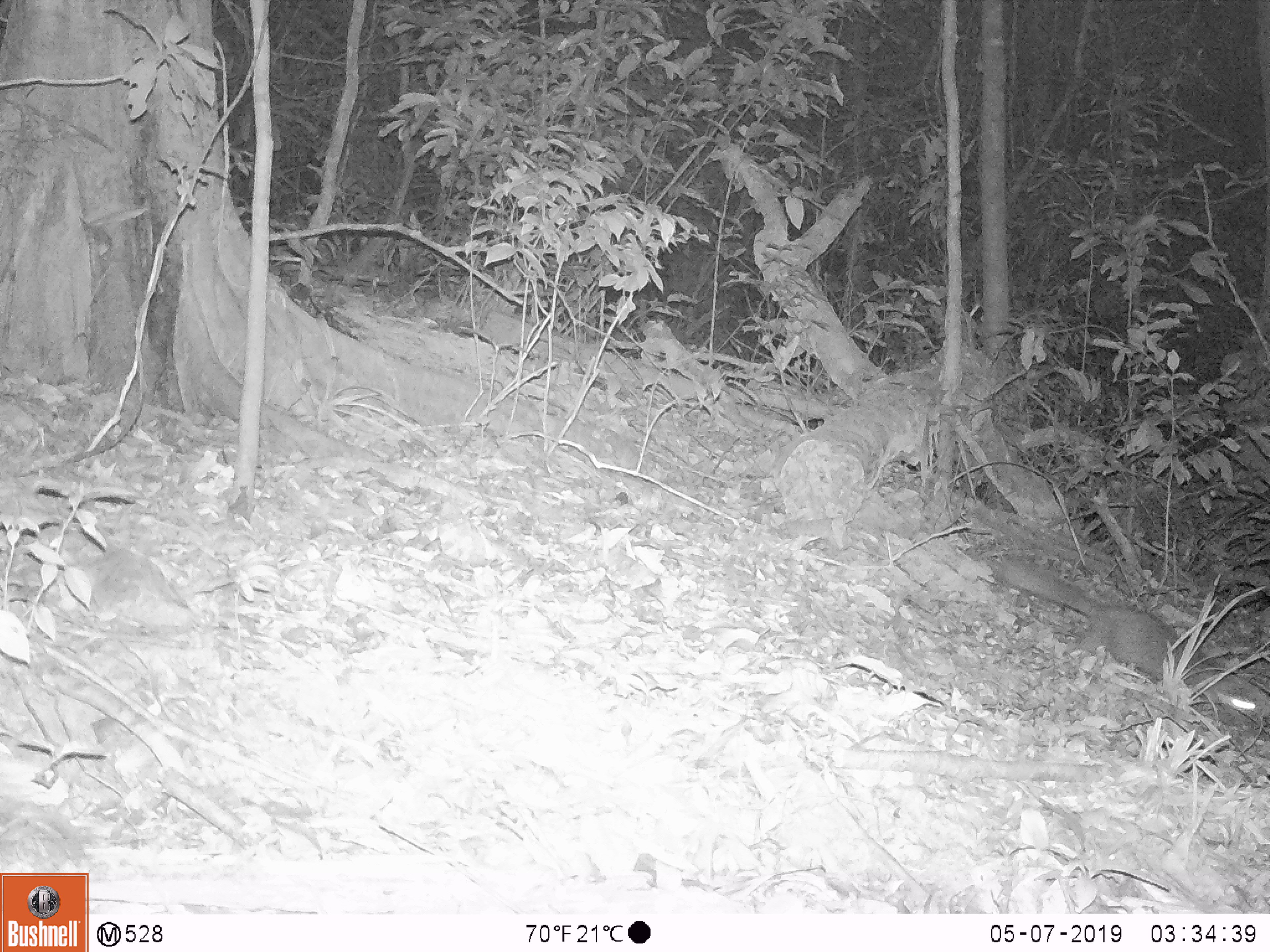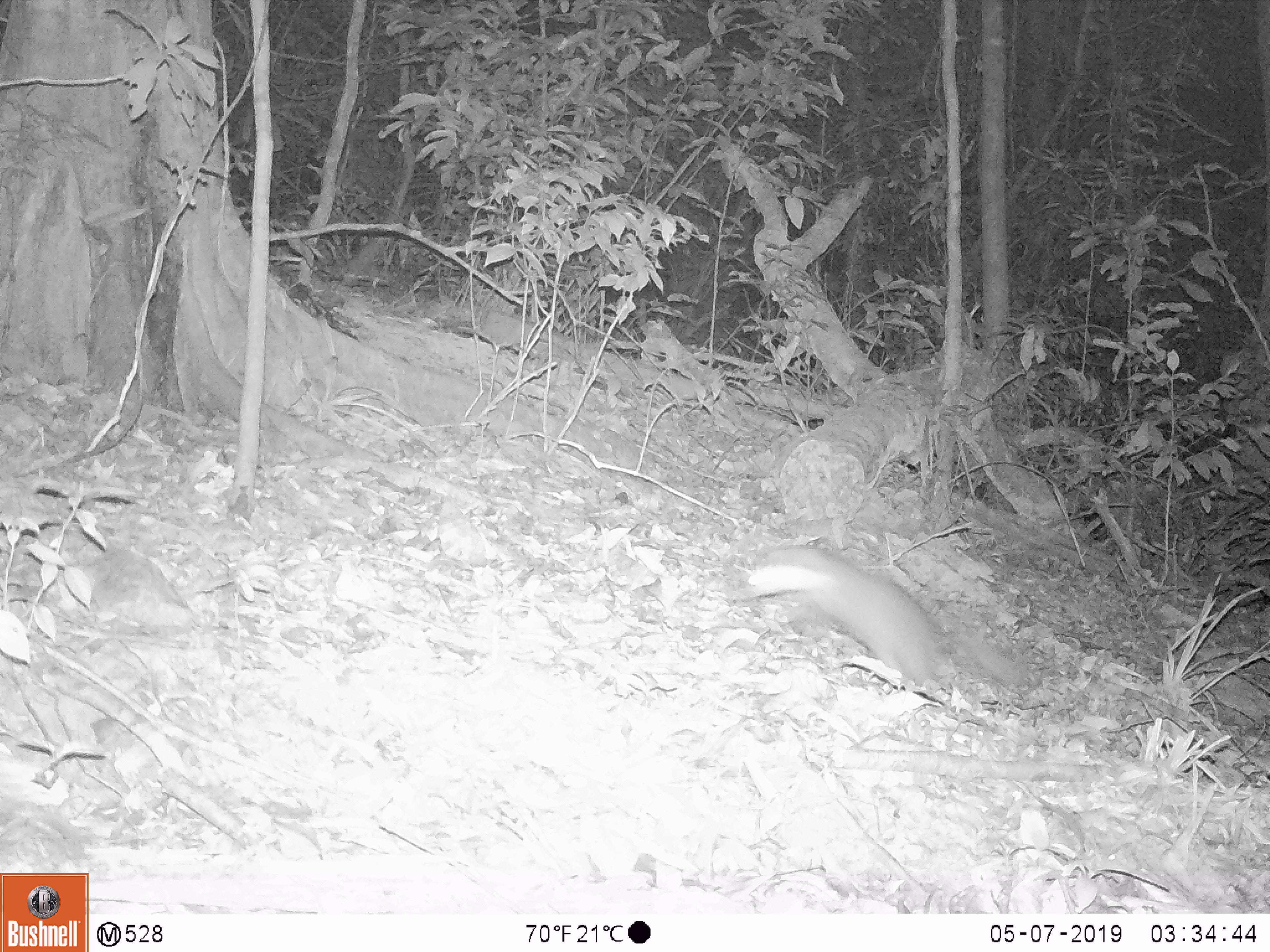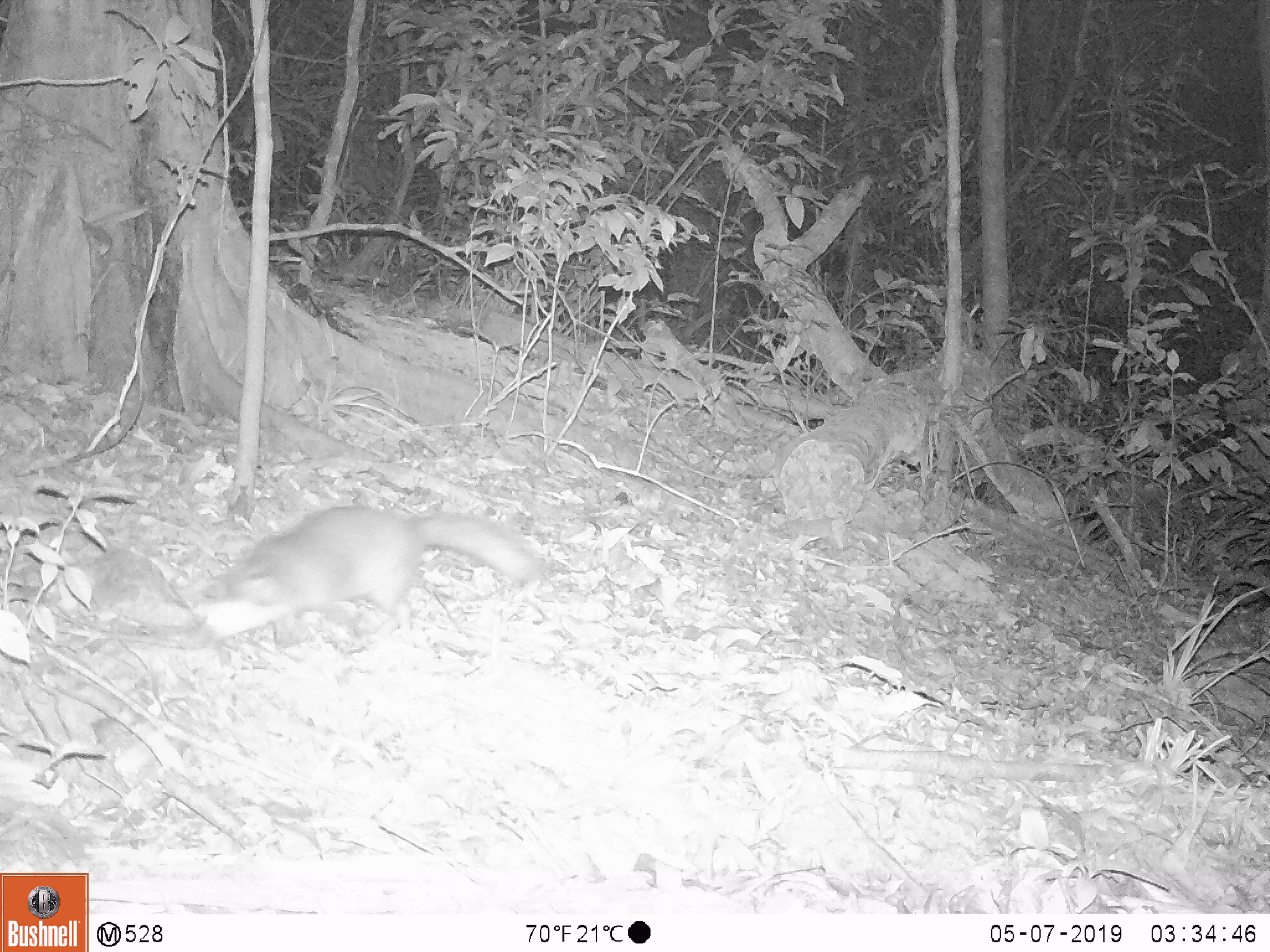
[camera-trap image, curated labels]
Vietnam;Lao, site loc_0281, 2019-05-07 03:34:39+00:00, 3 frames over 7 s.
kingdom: Animalia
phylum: Chordata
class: Mammalia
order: Carnivora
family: Mustelidae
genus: Melogale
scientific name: Melogale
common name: ferret badger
Ferret badger (Melogale). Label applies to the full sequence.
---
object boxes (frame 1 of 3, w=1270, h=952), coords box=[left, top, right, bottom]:
ferret badger: box=[998, 557, 1270, 718]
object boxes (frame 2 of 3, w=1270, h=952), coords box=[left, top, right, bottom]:
ferret badger: box=[736, 543, 1022, 698]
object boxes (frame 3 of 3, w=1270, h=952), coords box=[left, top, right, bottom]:
ferret badger: box=[176, 504, 541, 649]